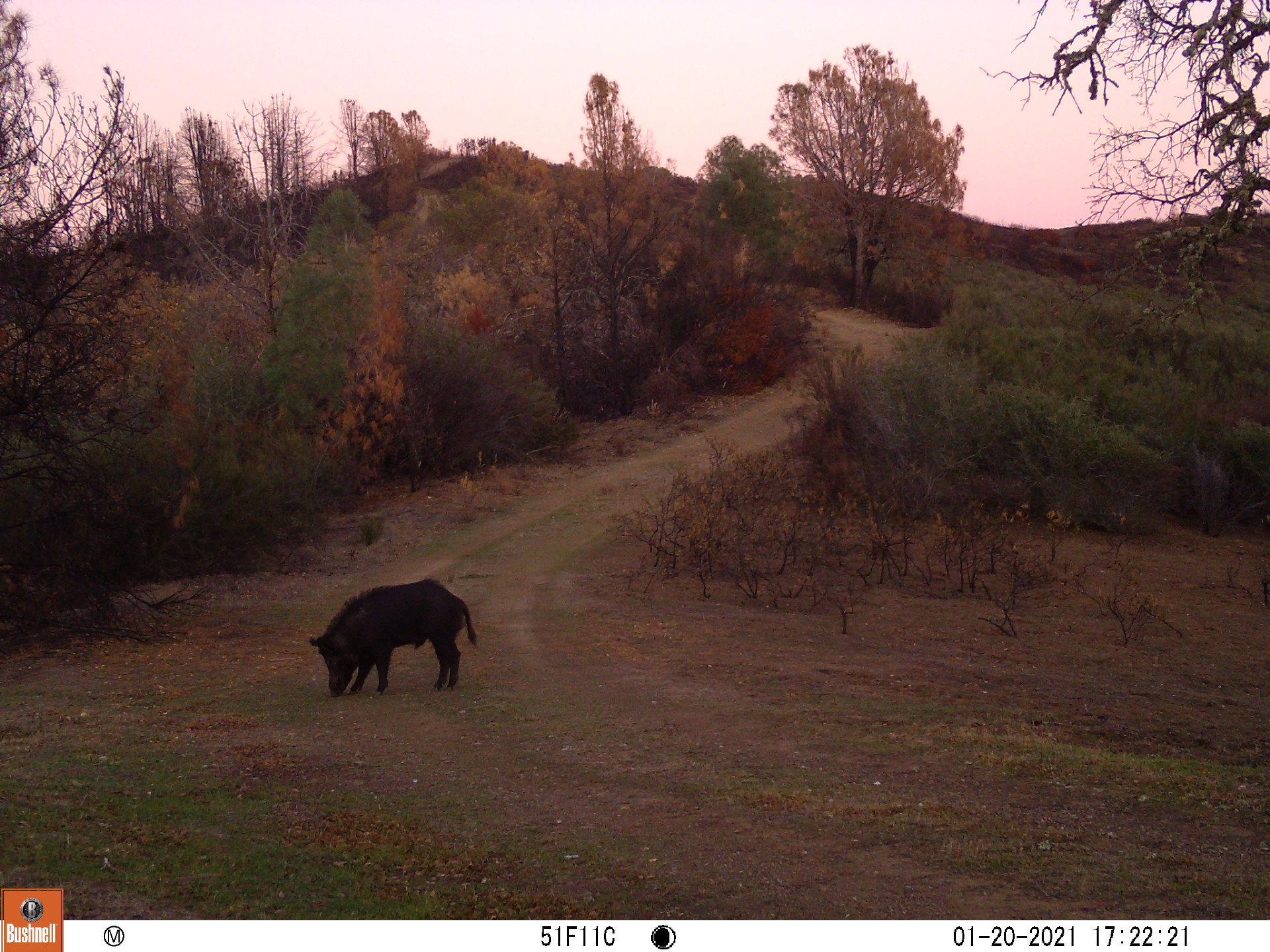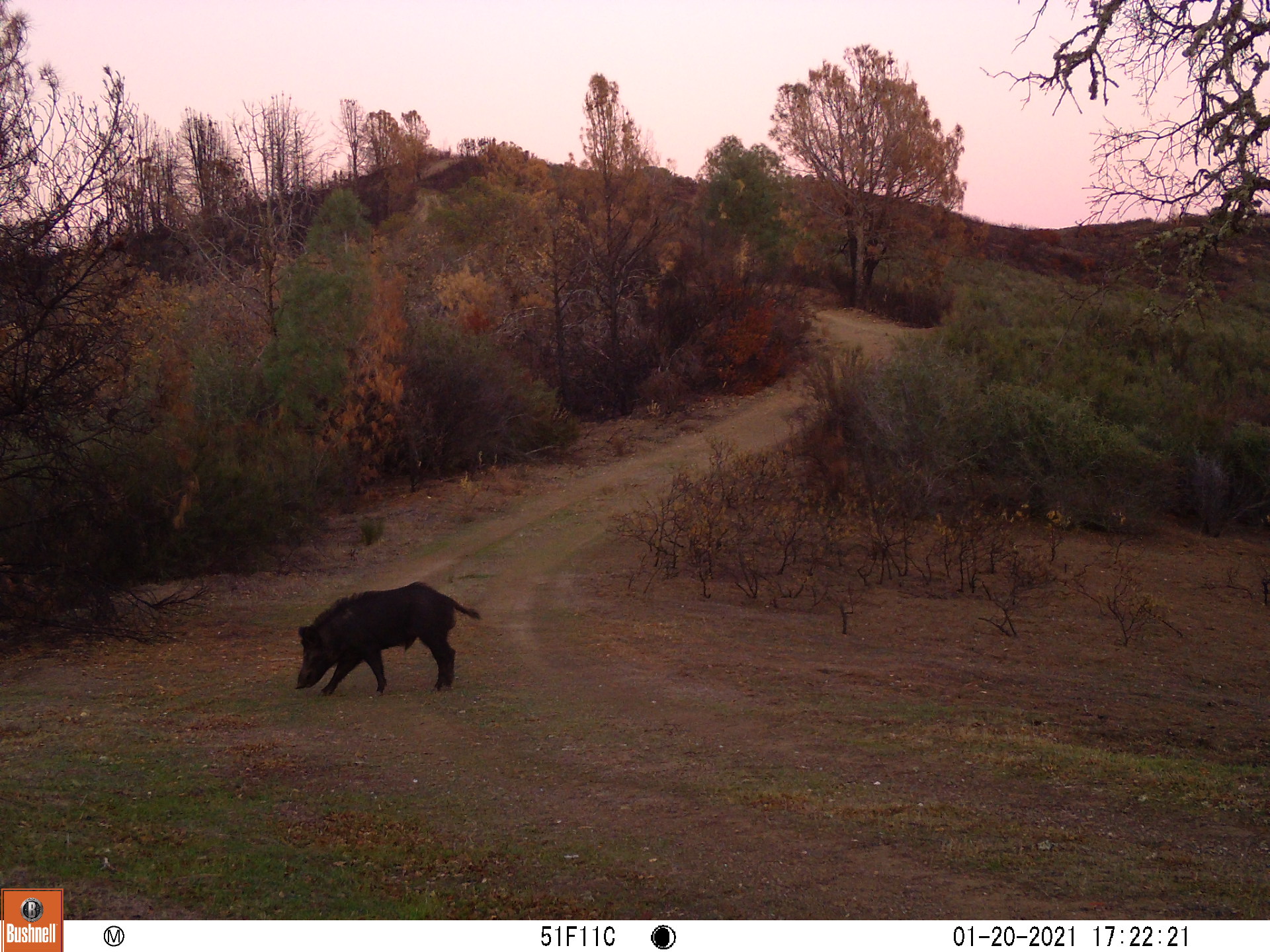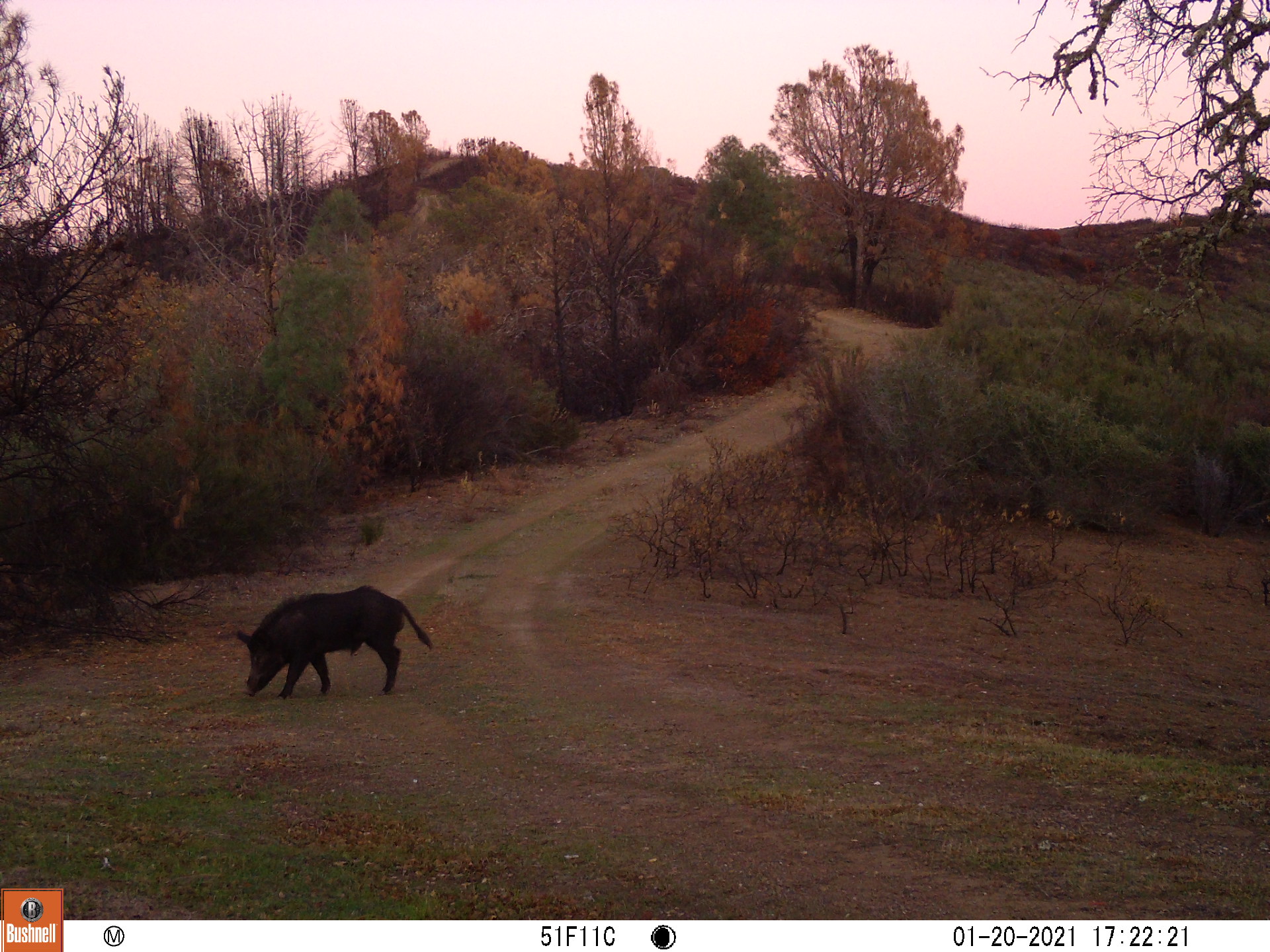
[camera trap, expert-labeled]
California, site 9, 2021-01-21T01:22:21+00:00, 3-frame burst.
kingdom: Animalia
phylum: Chordata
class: Mammalia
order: Artiodactyla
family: Suidae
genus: Sus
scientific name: Sus scrofa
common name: wild boar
Wild boar (Sus scrofa).